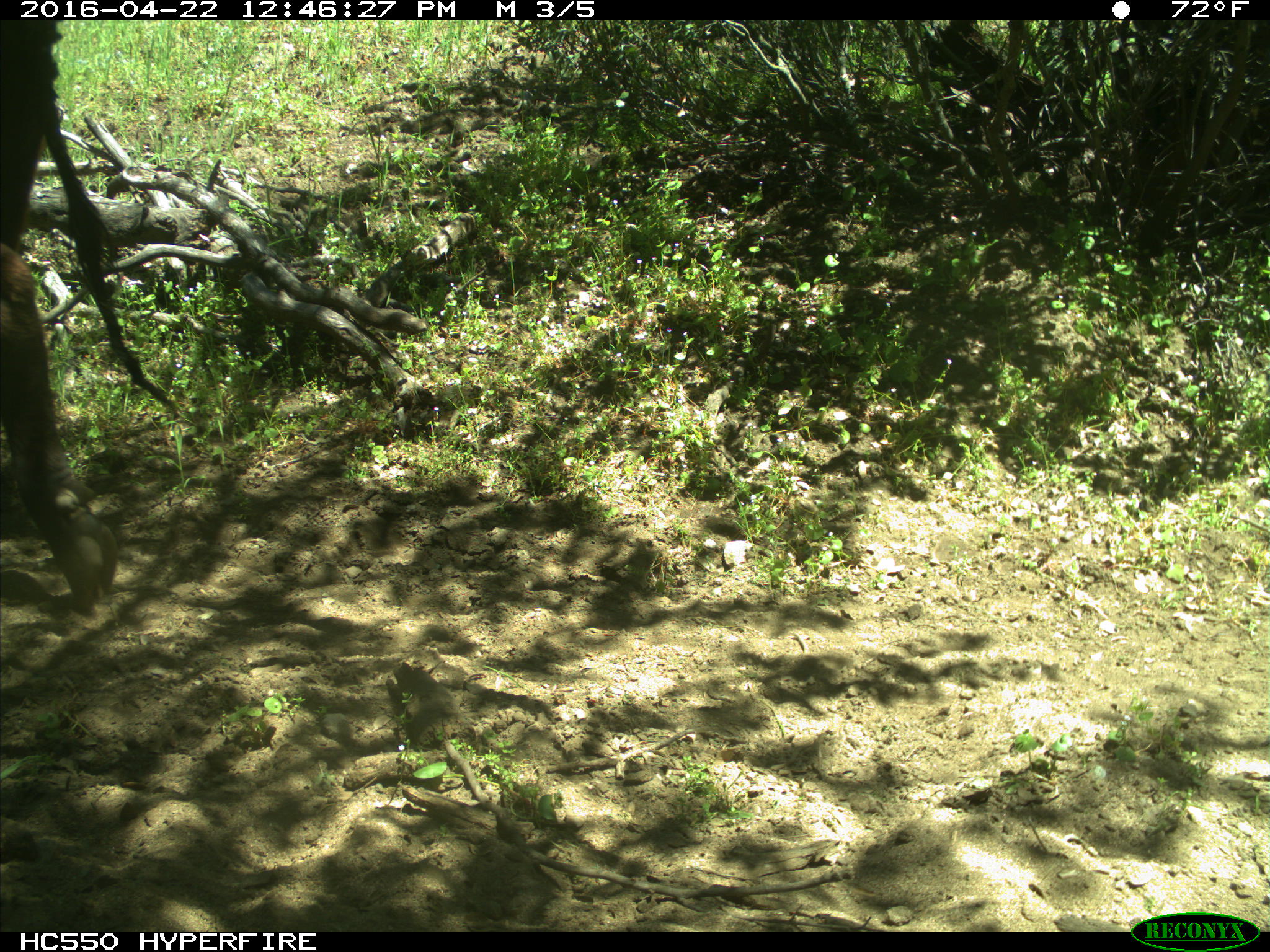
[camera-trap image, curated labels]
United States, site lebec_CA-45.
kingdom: Animalia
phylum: Chordata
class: Mammalia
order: Artiodactyla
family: Bovidae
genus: Bos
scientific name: Bos taurus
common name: domestic cow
Bos taurus (domestic cow).